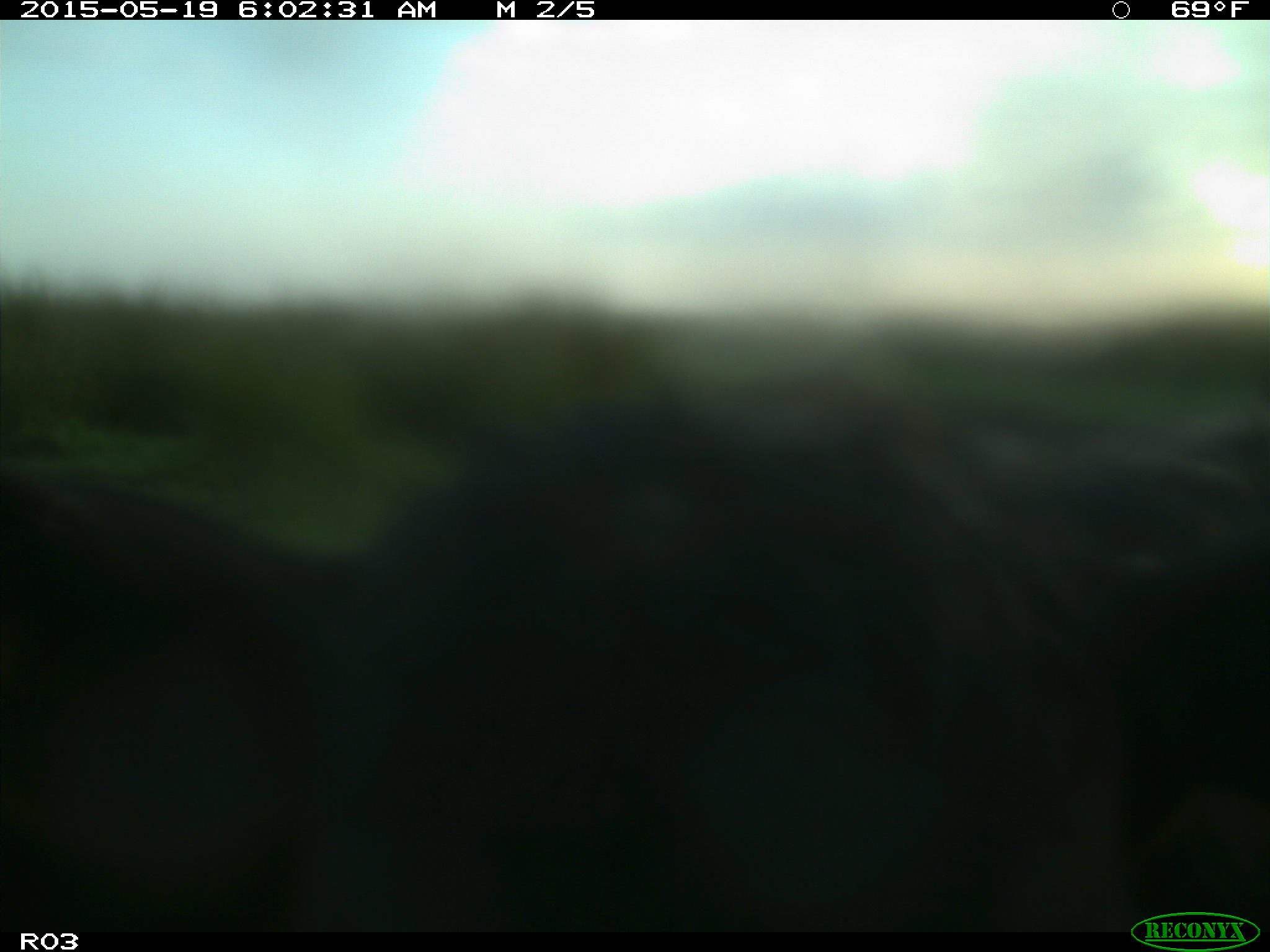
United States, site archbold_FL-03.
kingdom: Animalia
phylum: Chordata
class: Mammalia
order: Artiodactyla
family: Bovidae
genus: Bos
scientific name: Bos taurus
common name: domestic cow